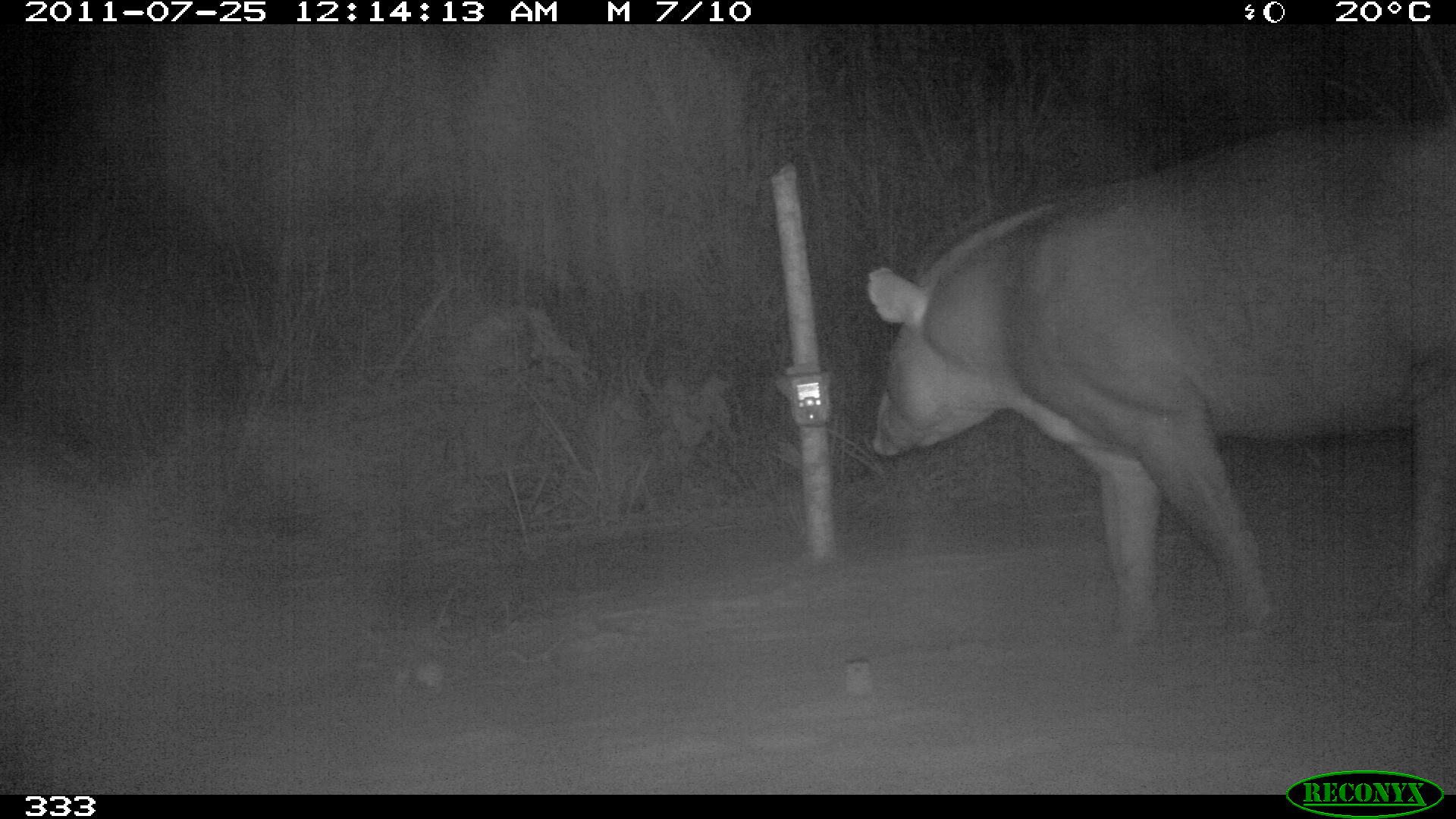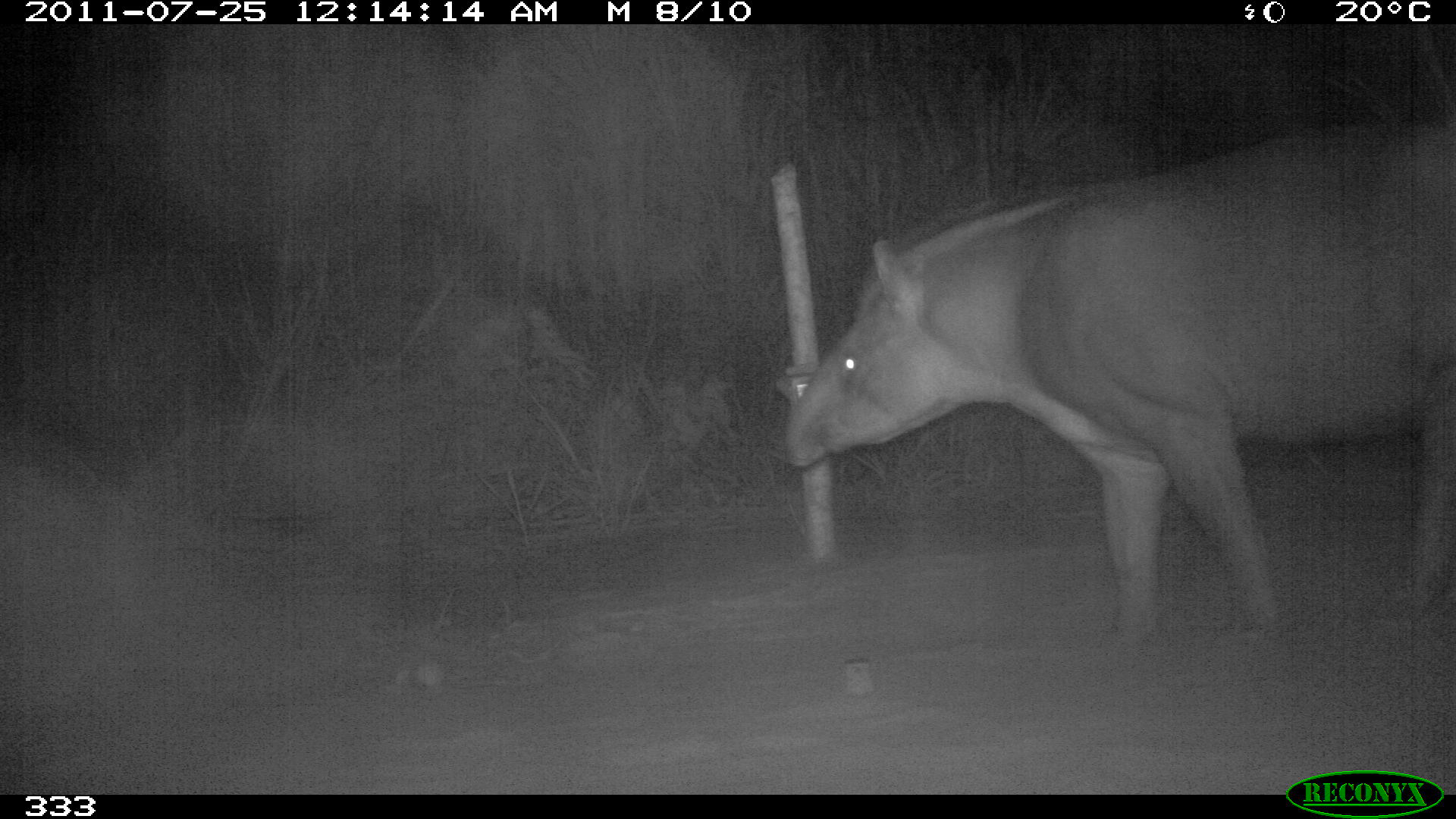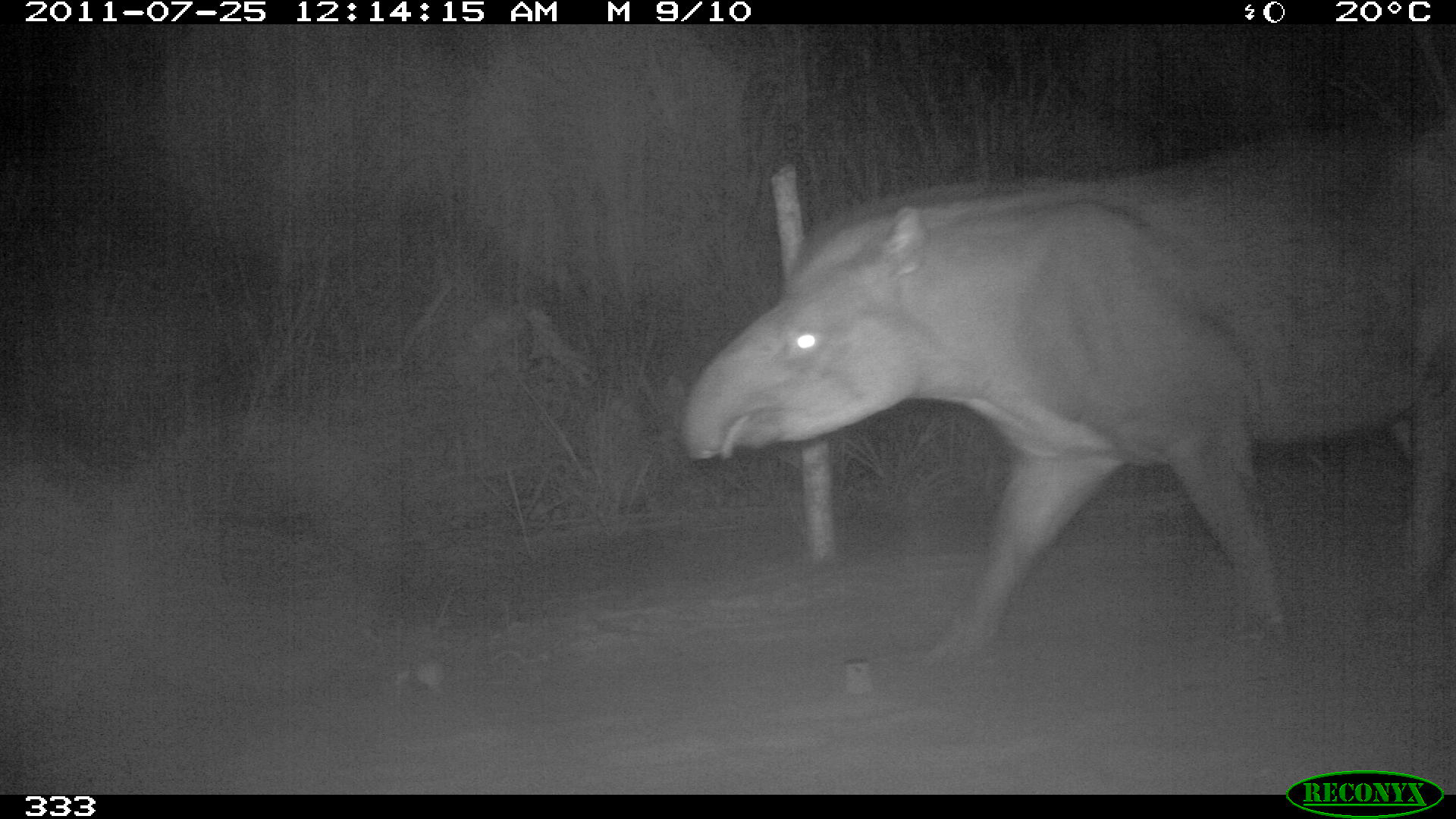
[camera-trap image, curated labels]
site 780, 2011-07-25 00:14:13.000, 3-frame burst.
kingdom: Animalia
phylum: Chordata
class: Mammalia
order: Perissodactyla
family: Tapiridae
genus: Tapirus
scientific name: Tapirus terrestris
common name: south american tapir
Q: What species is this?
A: Tapirus terrestris (south american tapir).